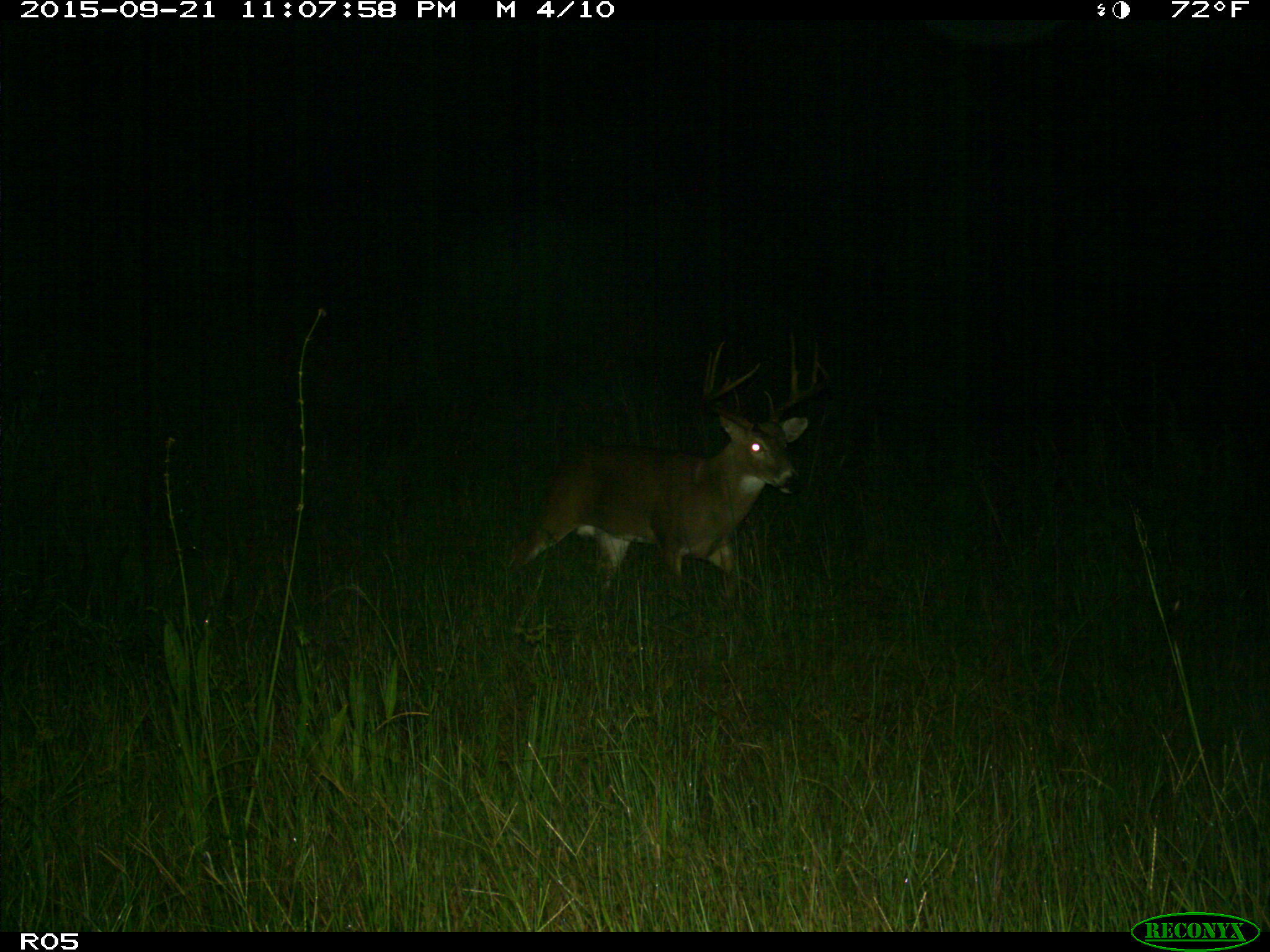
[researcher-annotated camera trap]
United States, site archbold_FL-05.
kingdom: Animalia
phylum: Chordata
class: Mammalia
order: Artiodactyla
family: Cervidae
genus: Odocoileus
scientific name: Odocoileus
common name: deer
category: unidentified deer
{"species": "unidentified deer (deer) (Odocoileus)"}